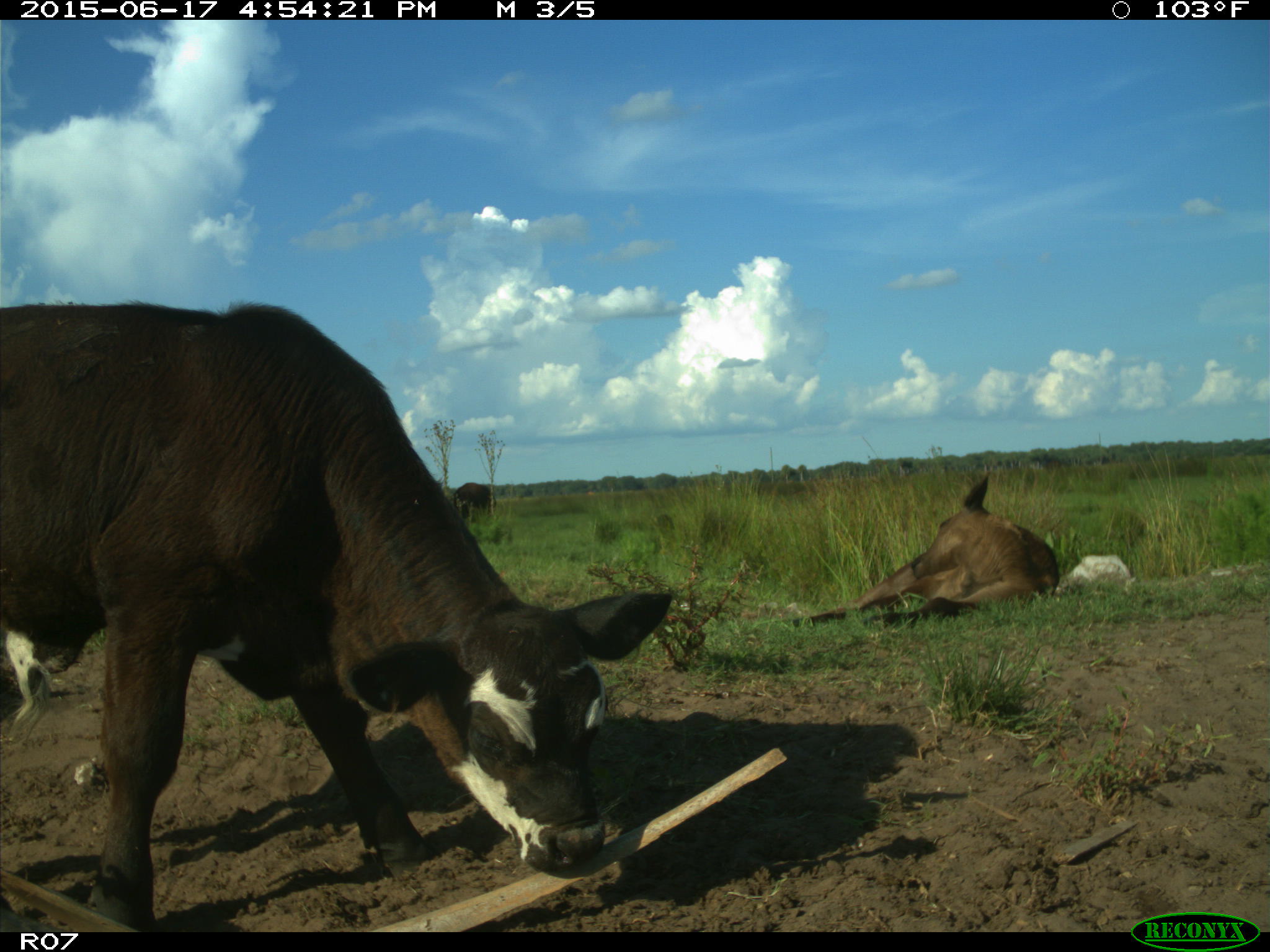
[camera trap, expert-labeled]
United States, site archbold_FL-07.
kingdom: Animalia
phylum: Chordata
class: Mammalia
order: Artiodactyla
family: Bovidae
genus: Bos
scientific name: Bos taurus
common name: domestic cow